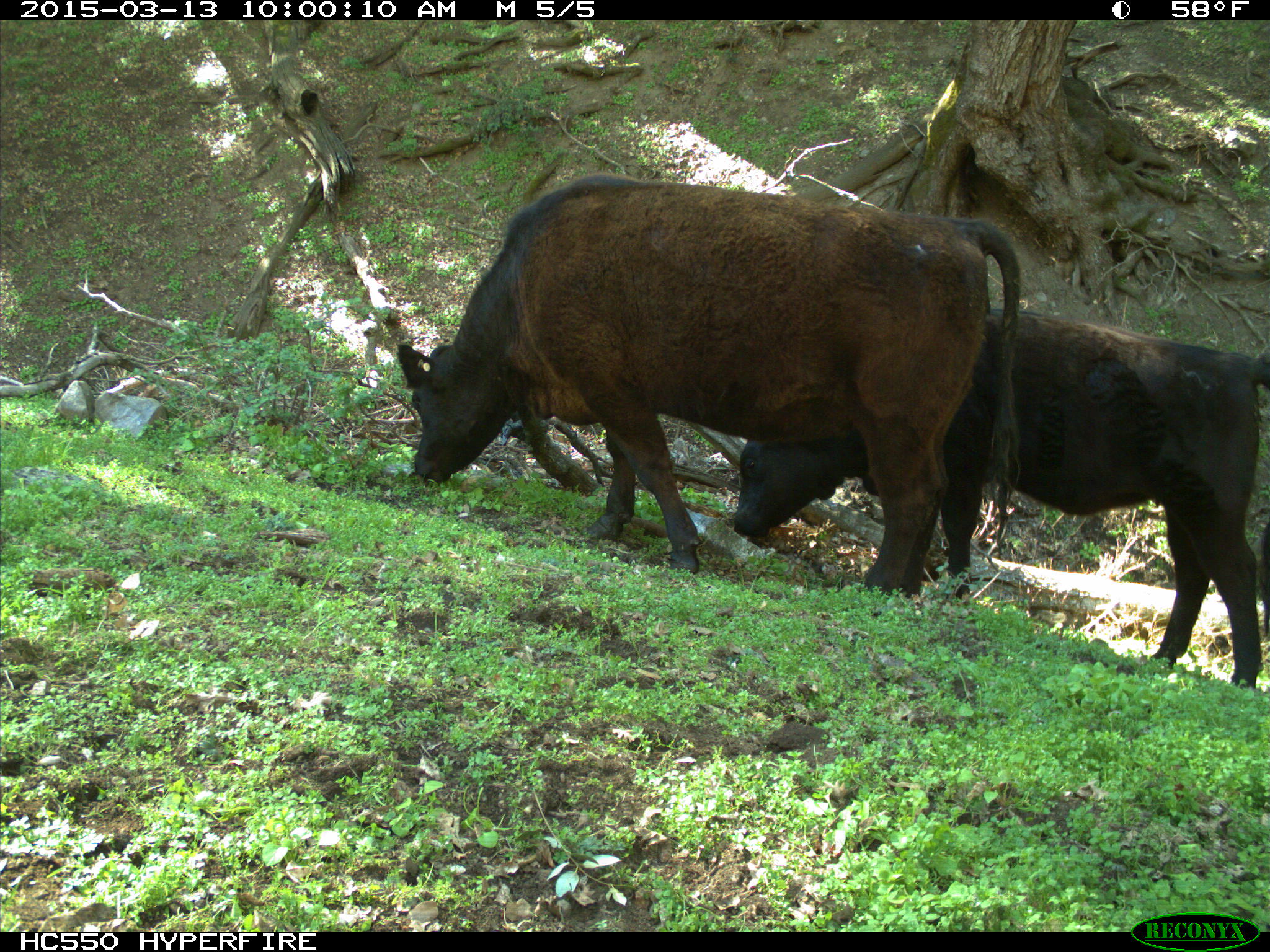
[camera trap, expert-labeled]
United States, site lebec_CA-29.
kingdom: Animalia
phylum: Chordata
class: Mammalia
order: Artiodactyla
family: Bovidae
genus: Bos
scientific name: Bos taurus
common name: domestic cow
Bos taurus (domestic cow).